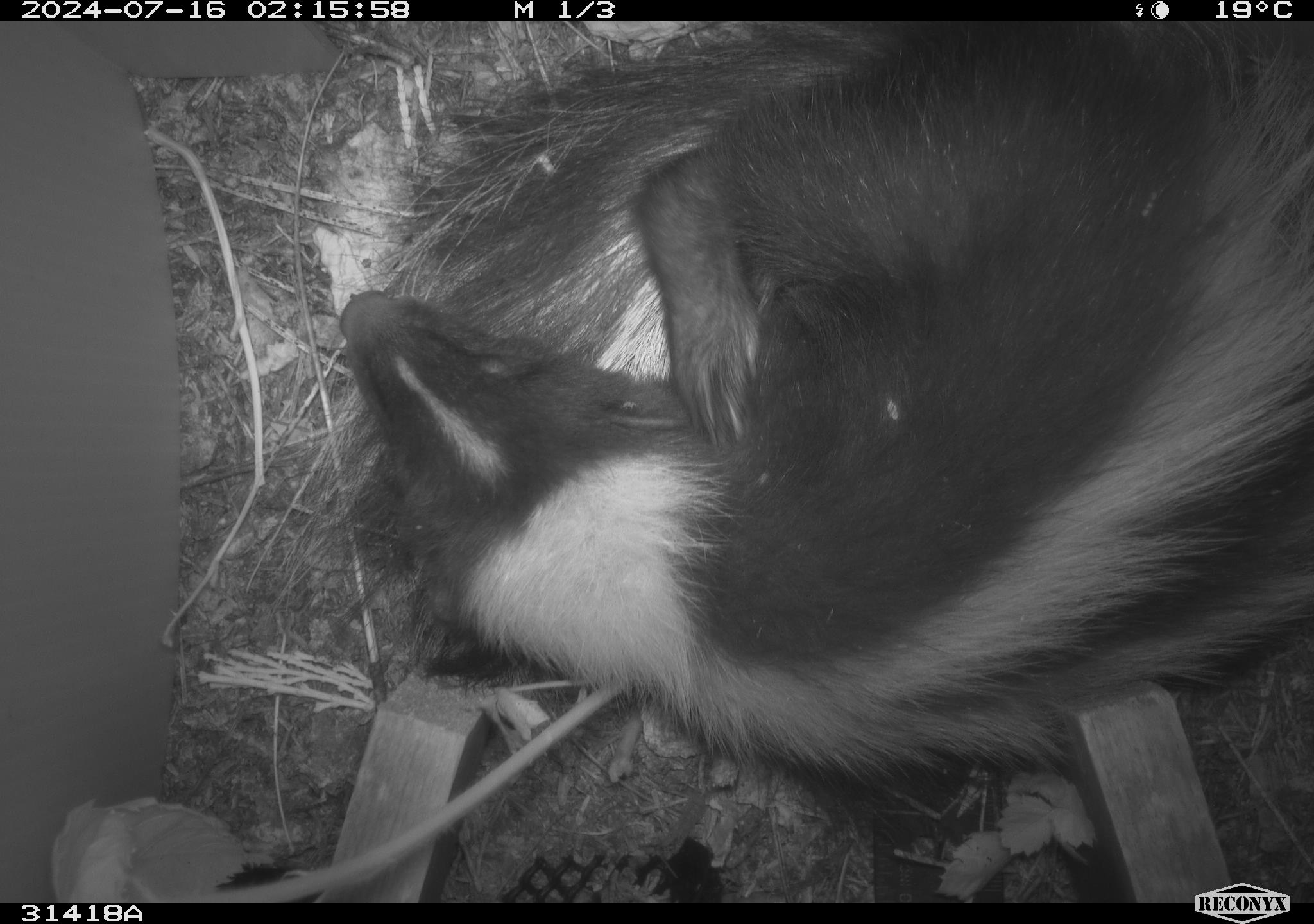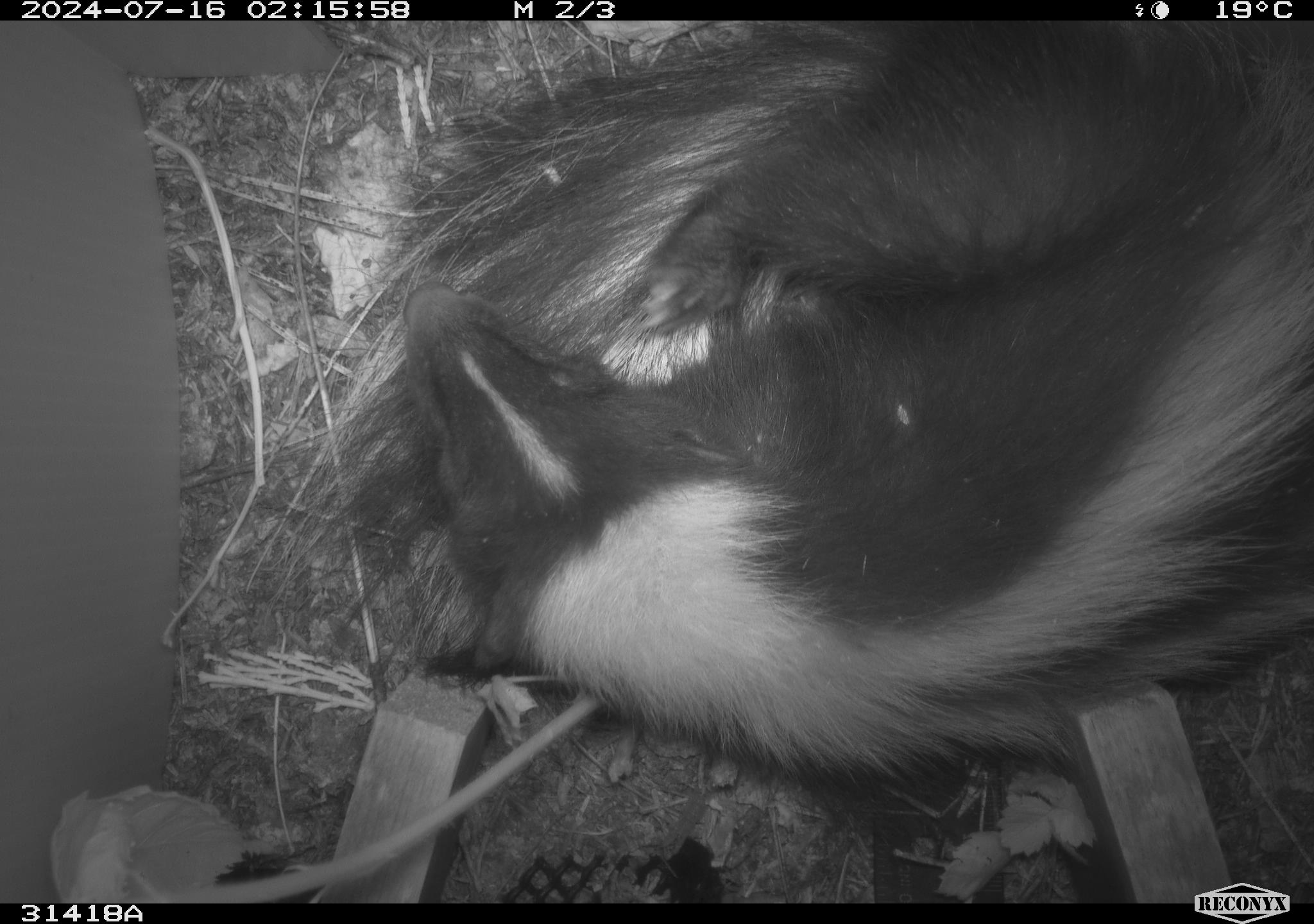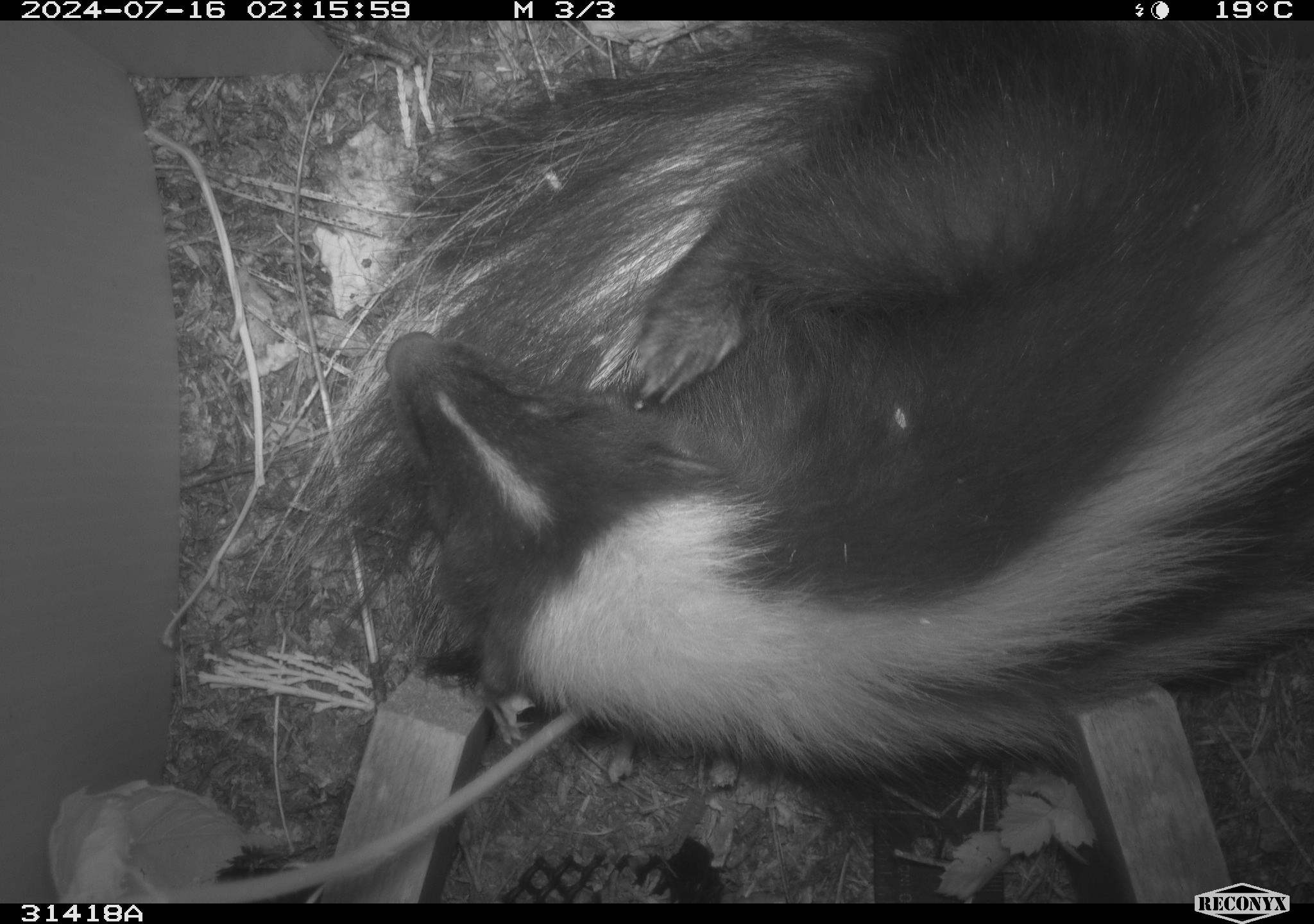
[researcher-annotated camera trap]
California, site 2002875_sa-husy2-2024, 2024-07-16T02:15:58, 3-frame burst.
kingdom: Animalia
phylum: Chordata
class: Mammalia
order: Carnivora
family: Mephitidae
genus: Mephitis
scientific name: Mephitis mephitis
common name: striped skunk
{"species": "striped skunk (Mephitis mephitis)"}